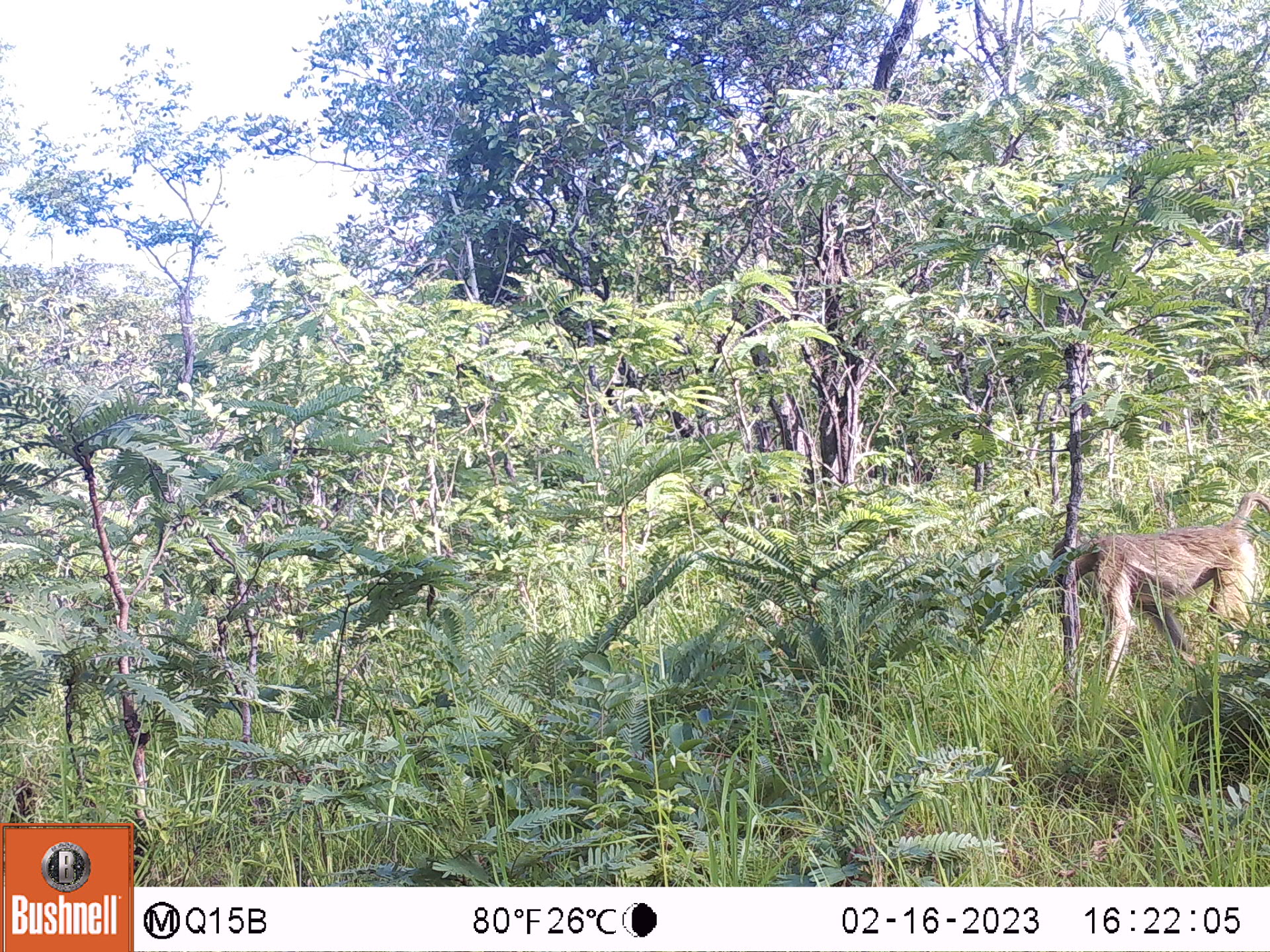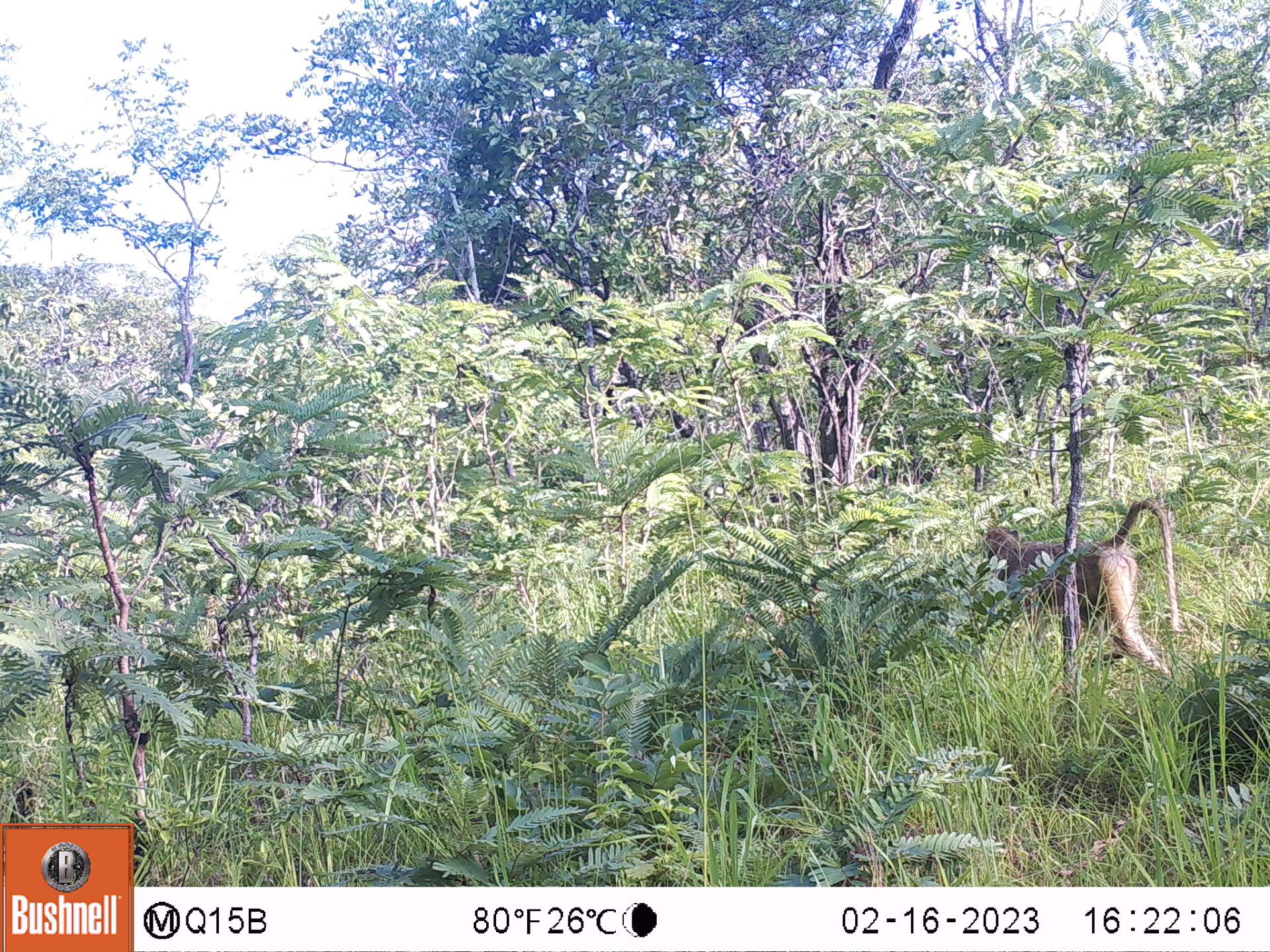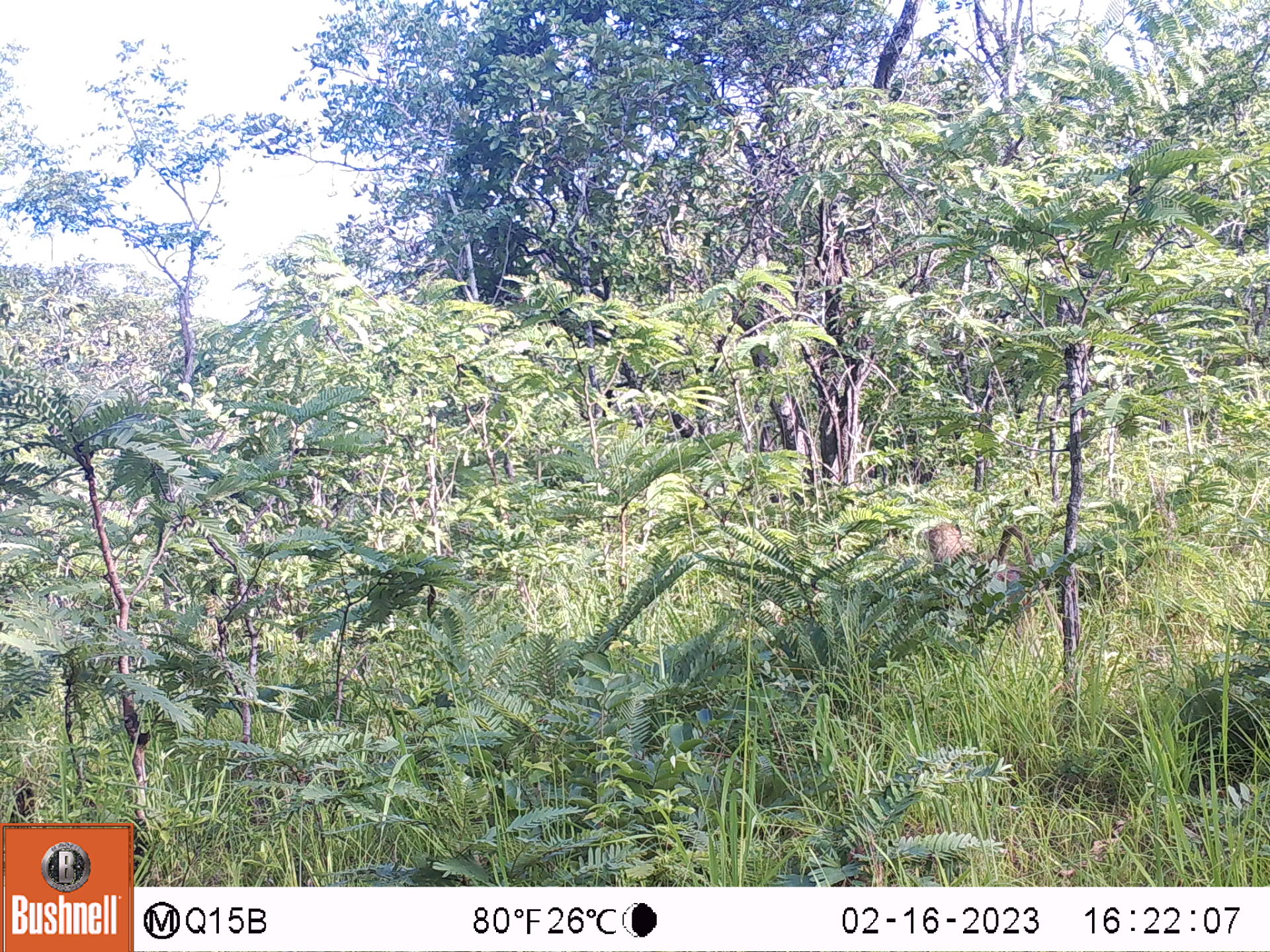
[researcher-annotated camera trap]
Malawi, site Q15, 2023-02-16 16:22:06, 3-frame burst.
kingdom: Animalia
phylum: Chordata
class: Mammalia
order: Primates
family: Cercopithecidae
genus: Papio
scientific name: Papio cynocephalus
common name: yellow baboon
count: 1